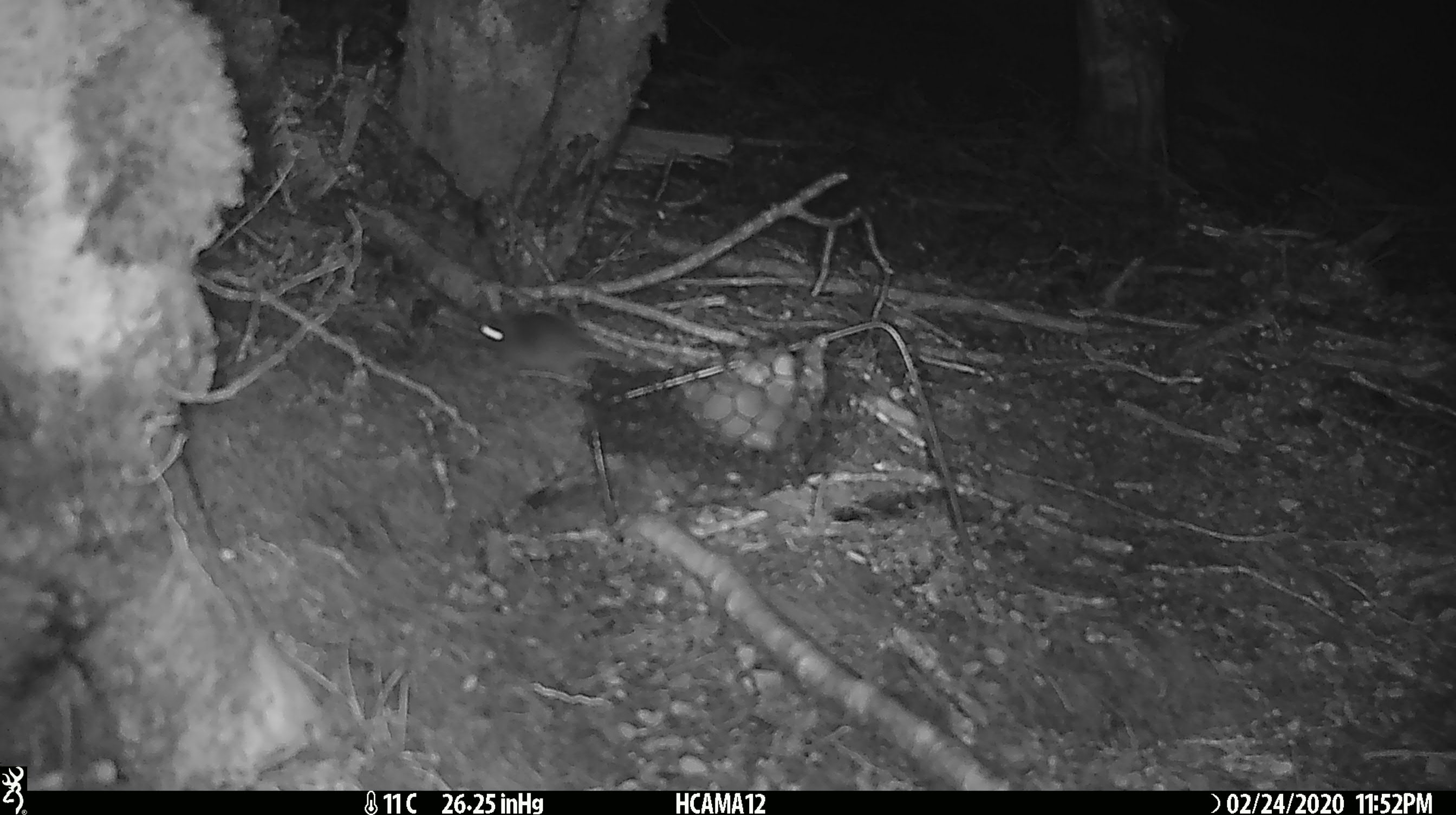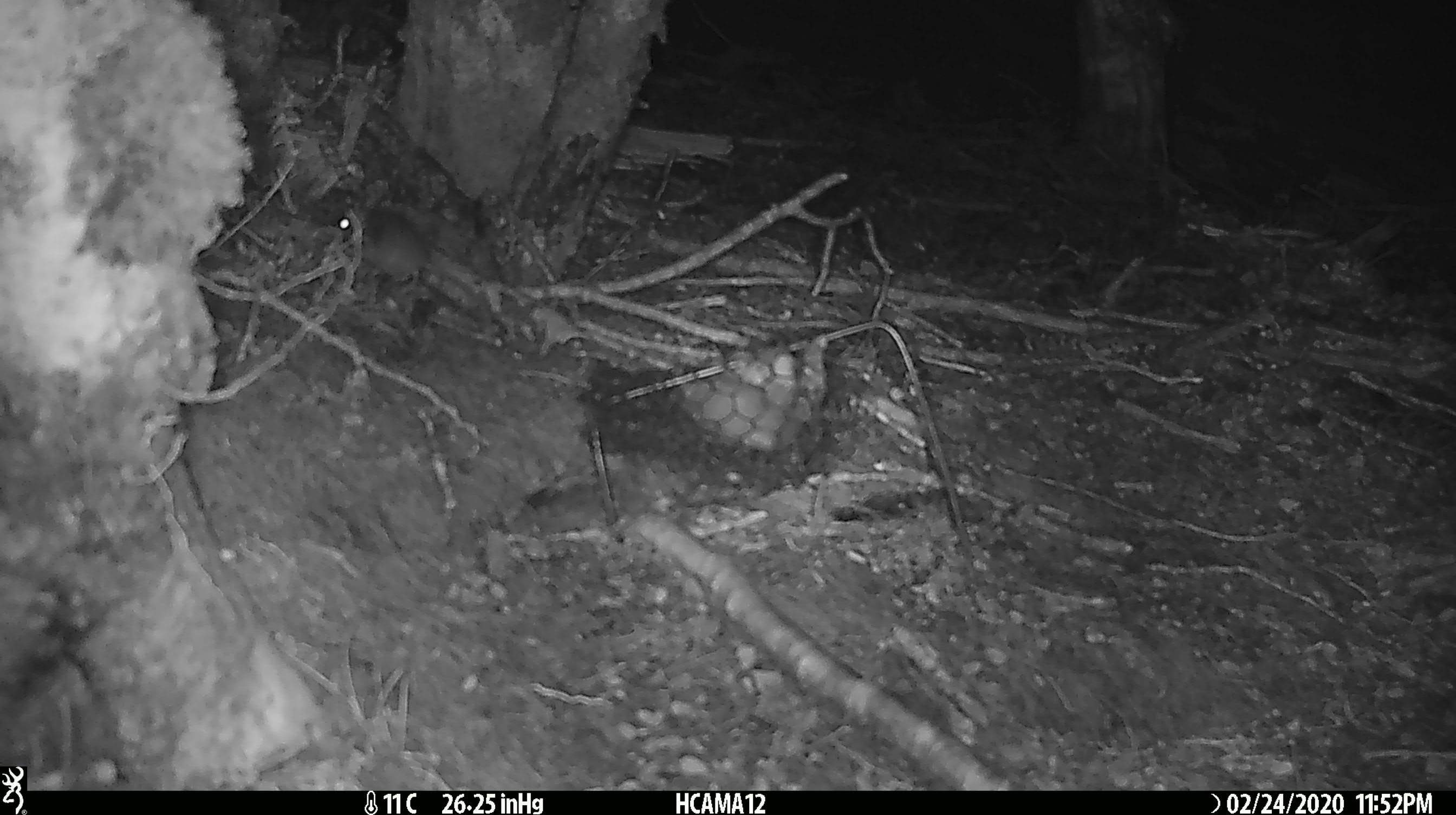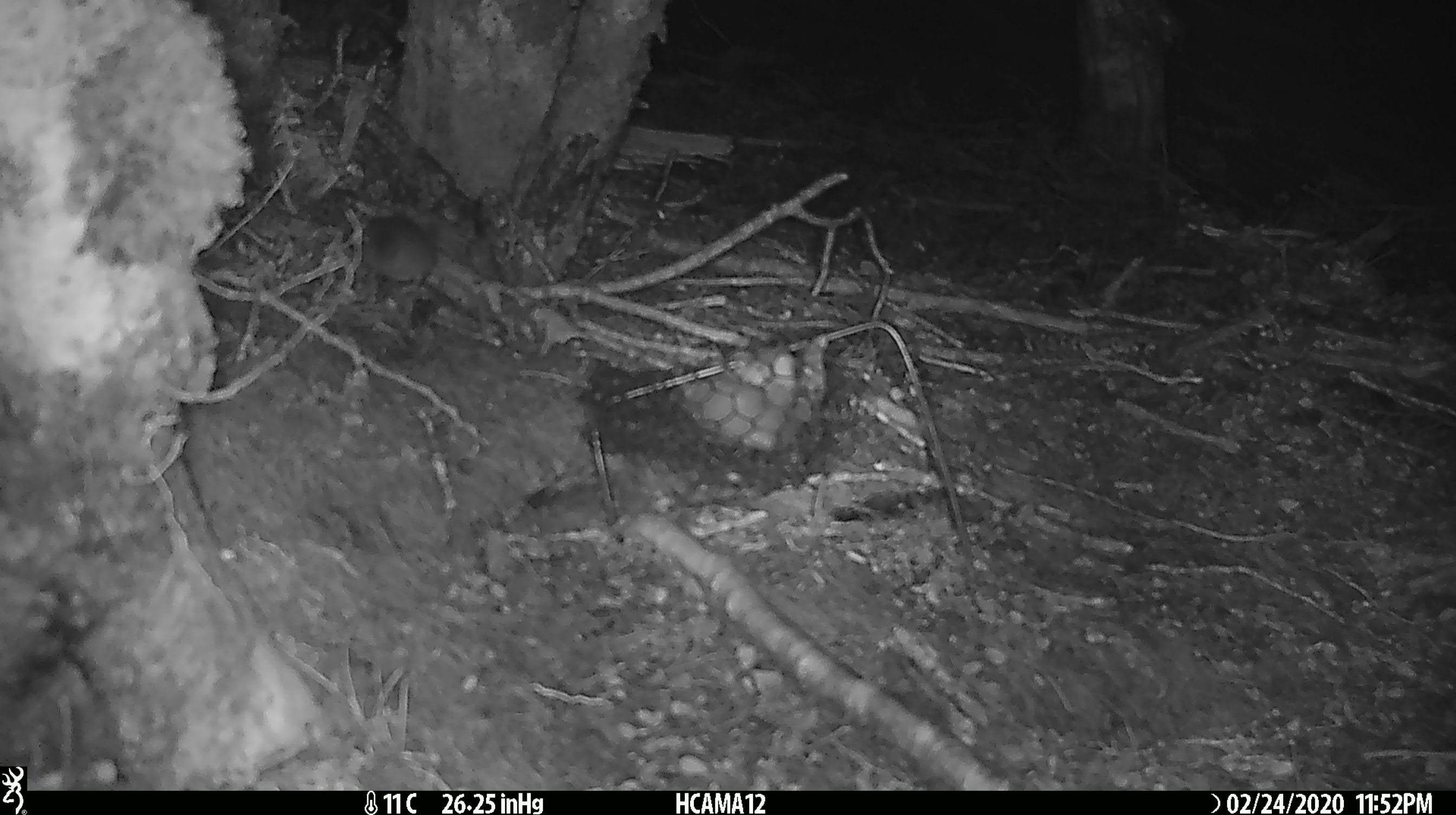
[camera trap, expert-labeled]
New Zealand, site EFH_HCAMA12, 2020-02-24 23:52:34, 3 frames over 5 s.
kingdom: Animalia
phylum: Chordata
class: Mammalia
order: Rodentia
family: Muridae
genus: Mus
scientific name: Mus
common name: mouse